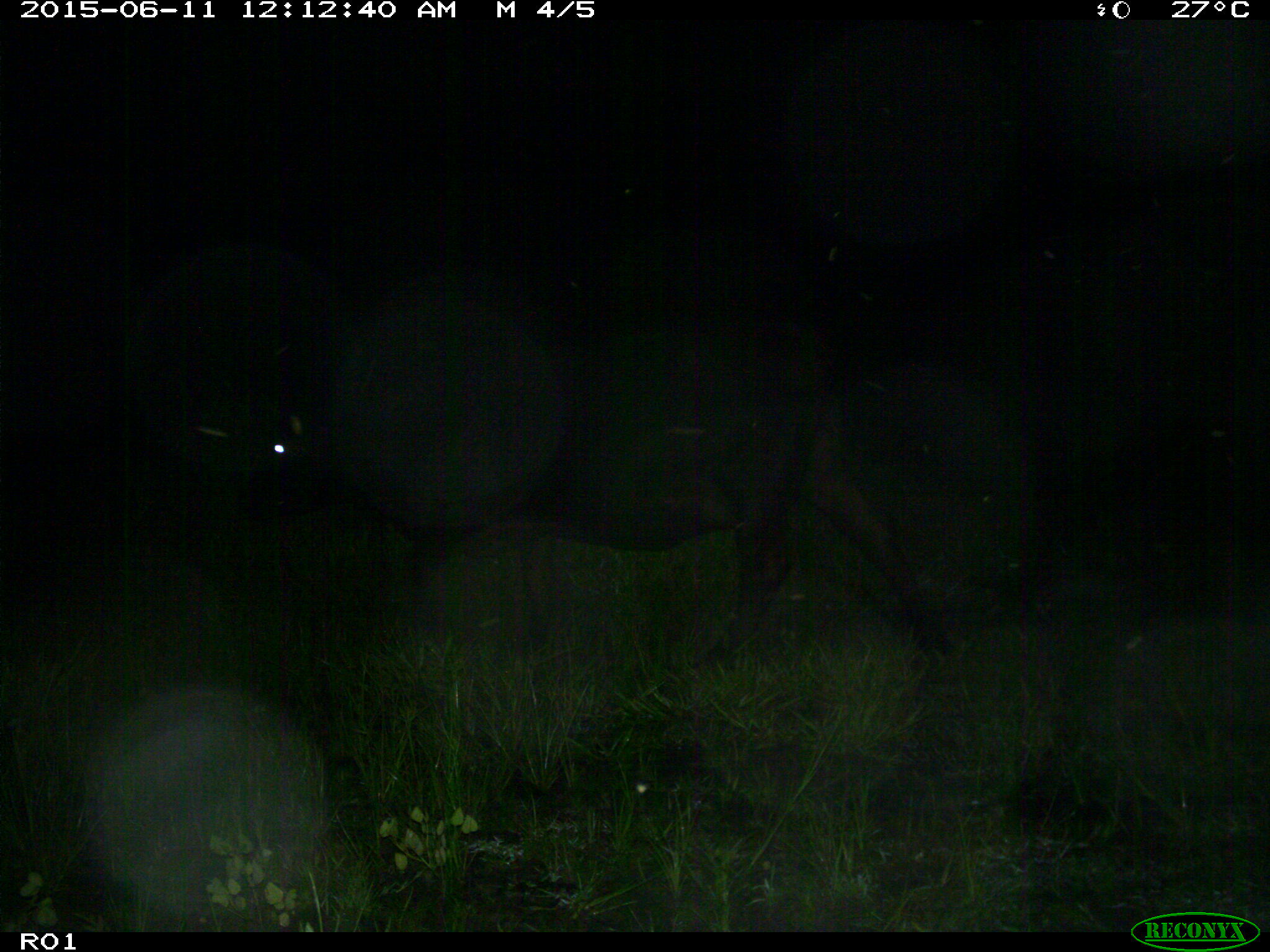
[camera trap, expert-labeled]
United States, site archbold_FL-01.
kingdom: Animalia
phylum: Chordata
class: Mammalia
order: Artiodactyla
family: Bovidae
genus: Bos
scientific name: Bos taurus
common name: domestic cow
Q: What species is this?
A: Bos taurus (domestic cow).